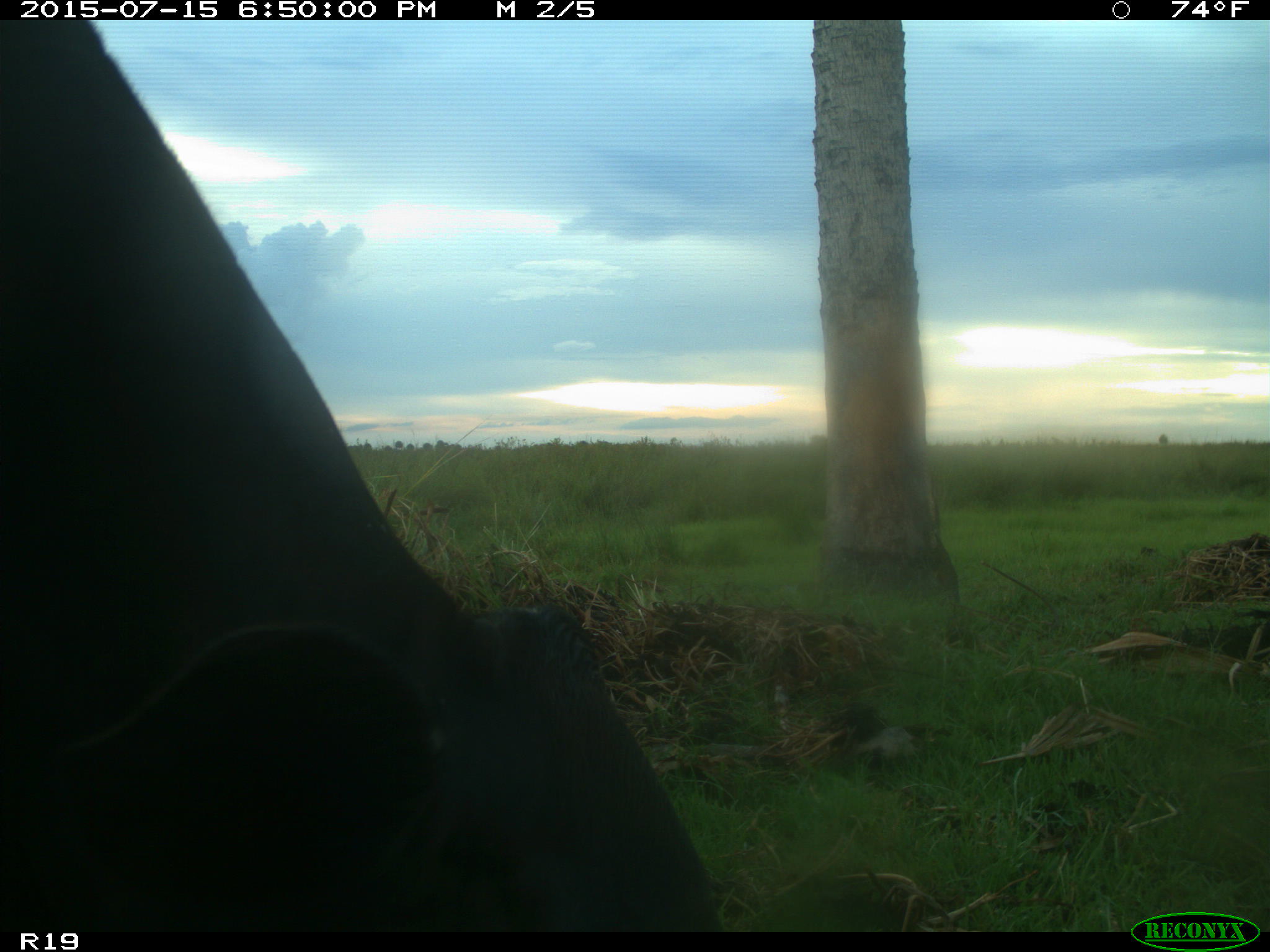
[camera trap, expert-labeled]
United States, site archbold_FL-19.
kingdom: Animalia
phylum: Chordata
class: Mammalia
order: Artiodactyla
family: Bovidae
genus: Bos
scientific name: Bos taurus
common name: domestic cow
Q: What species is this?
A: Bos taurus (domestic cow).